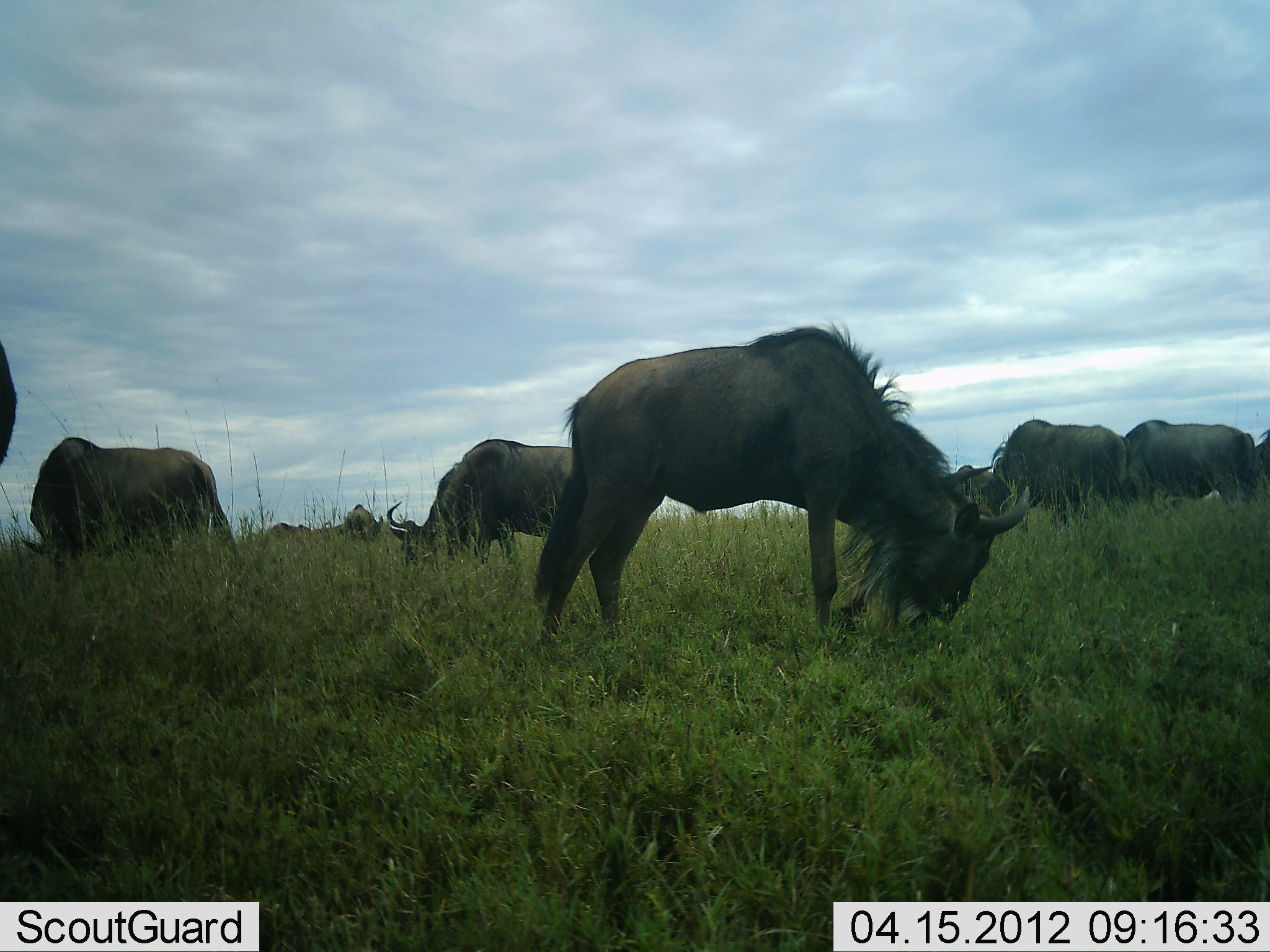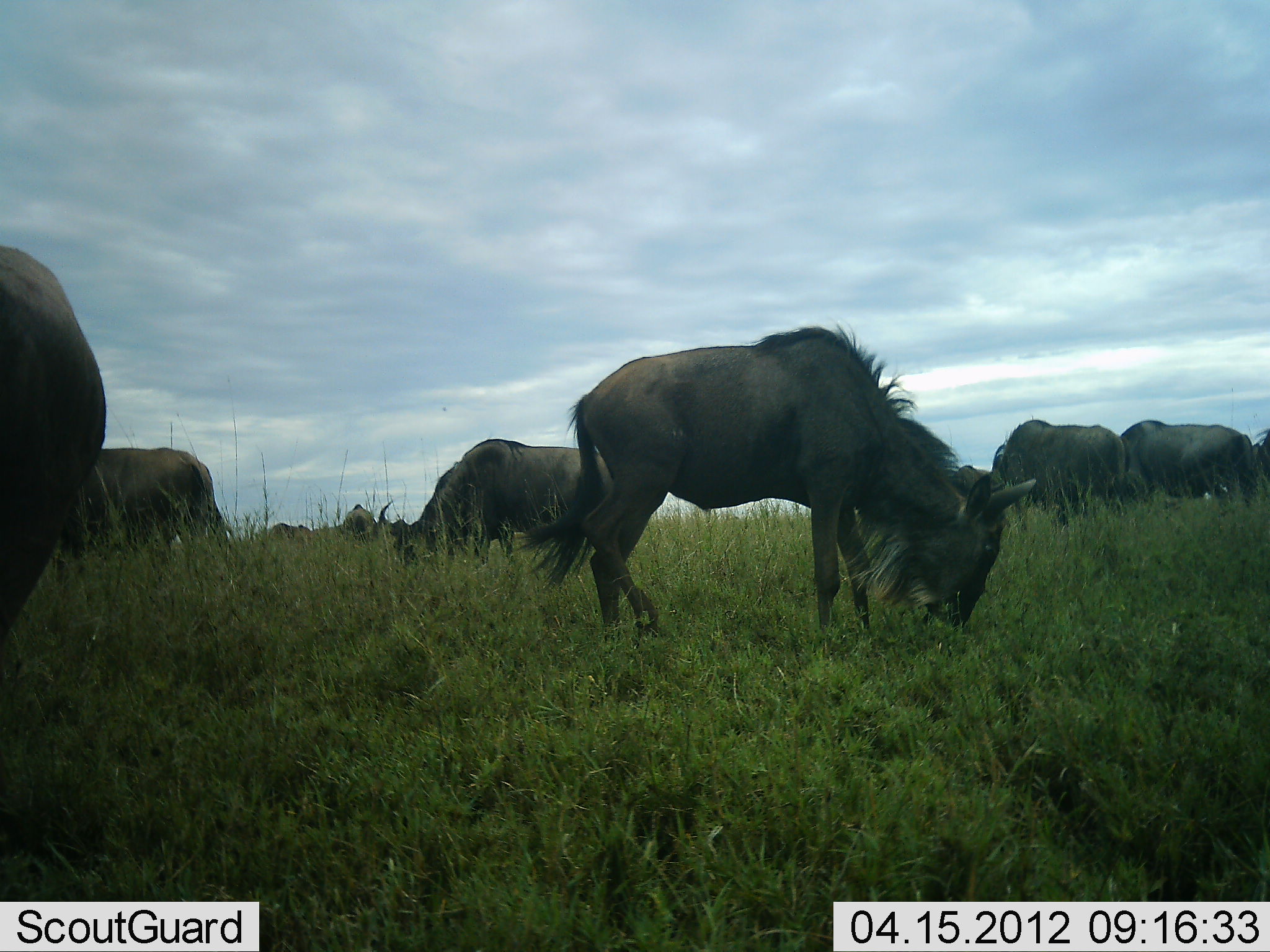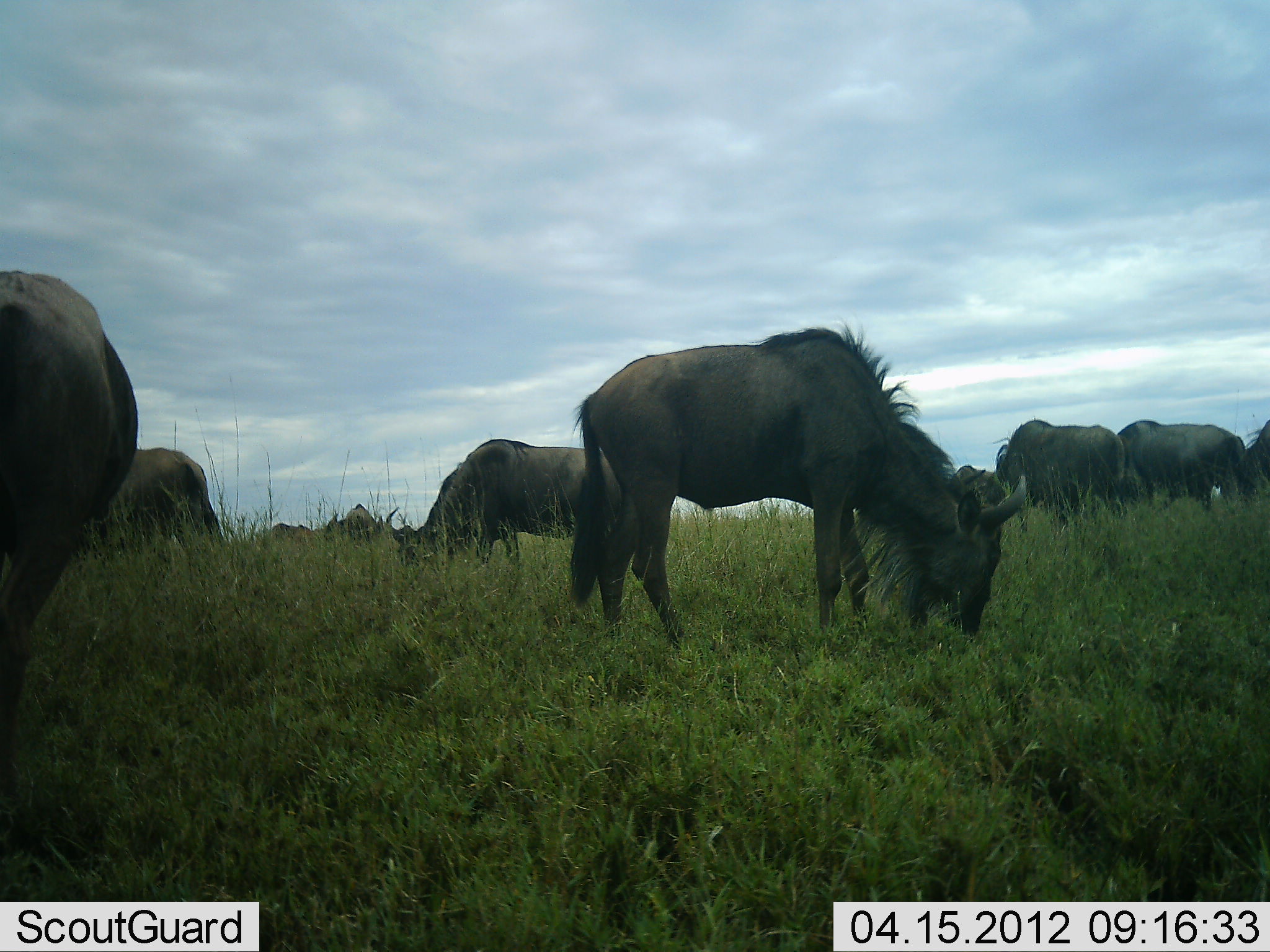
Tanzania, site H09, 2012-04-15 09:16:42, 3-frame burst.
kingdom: Animalia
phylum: Chordata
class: Mammalia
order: Artiodactyla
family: Bovidae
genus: Connochaetes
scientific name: Connochaetes taurinus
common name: blue wildebeest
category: wildebeest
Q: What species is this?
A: Wildebeest (blue wildebeest) (Connochaetes taurinus).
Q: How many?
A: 9.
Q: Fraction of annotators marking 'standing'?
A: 32%.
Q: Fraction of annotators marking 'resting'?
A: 5%.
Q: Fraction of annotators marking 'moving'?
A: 14%.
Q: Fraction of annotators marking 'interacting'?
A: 0%.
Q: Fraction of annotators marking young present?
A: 0%.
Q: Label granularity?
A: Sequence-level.